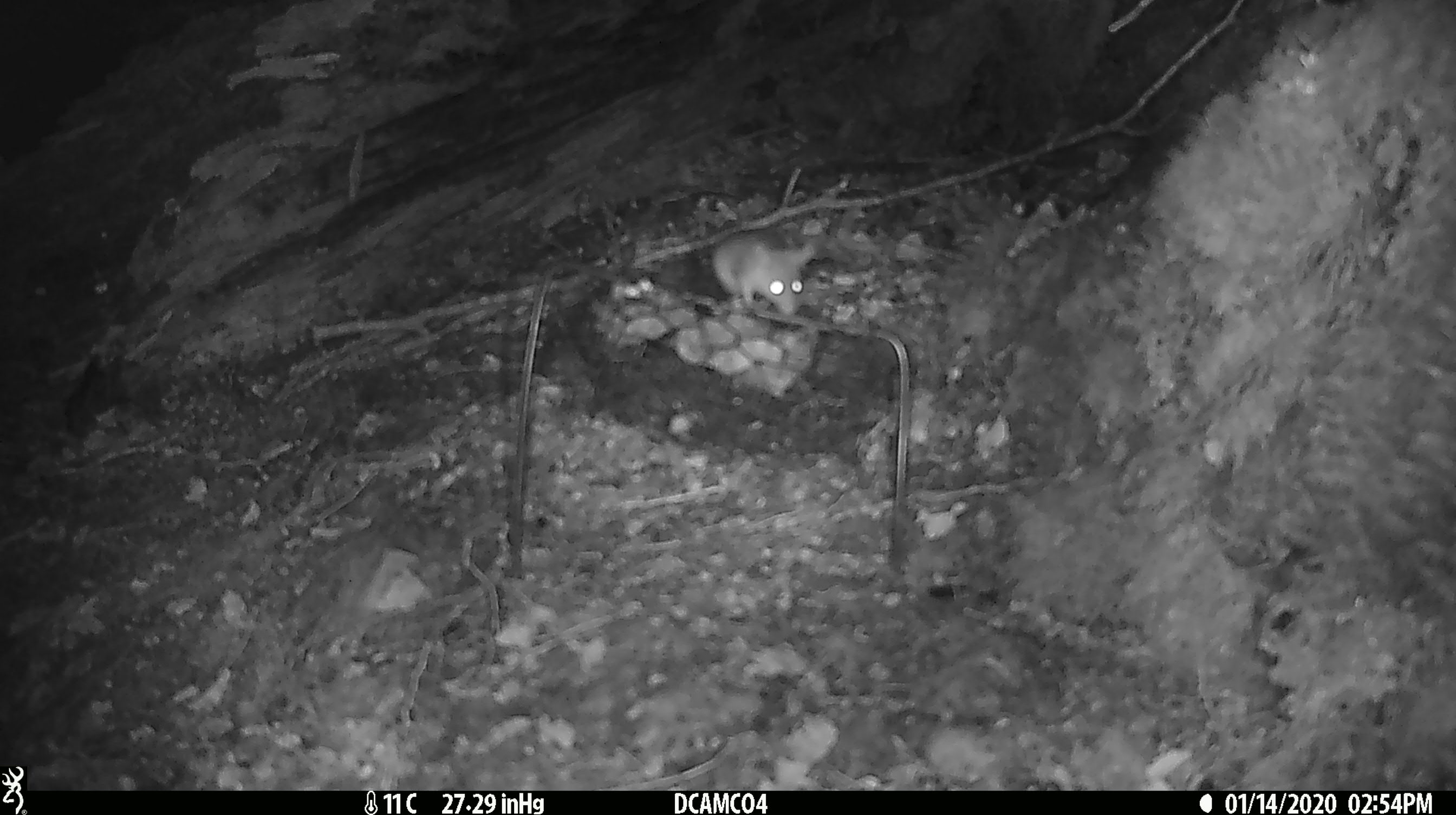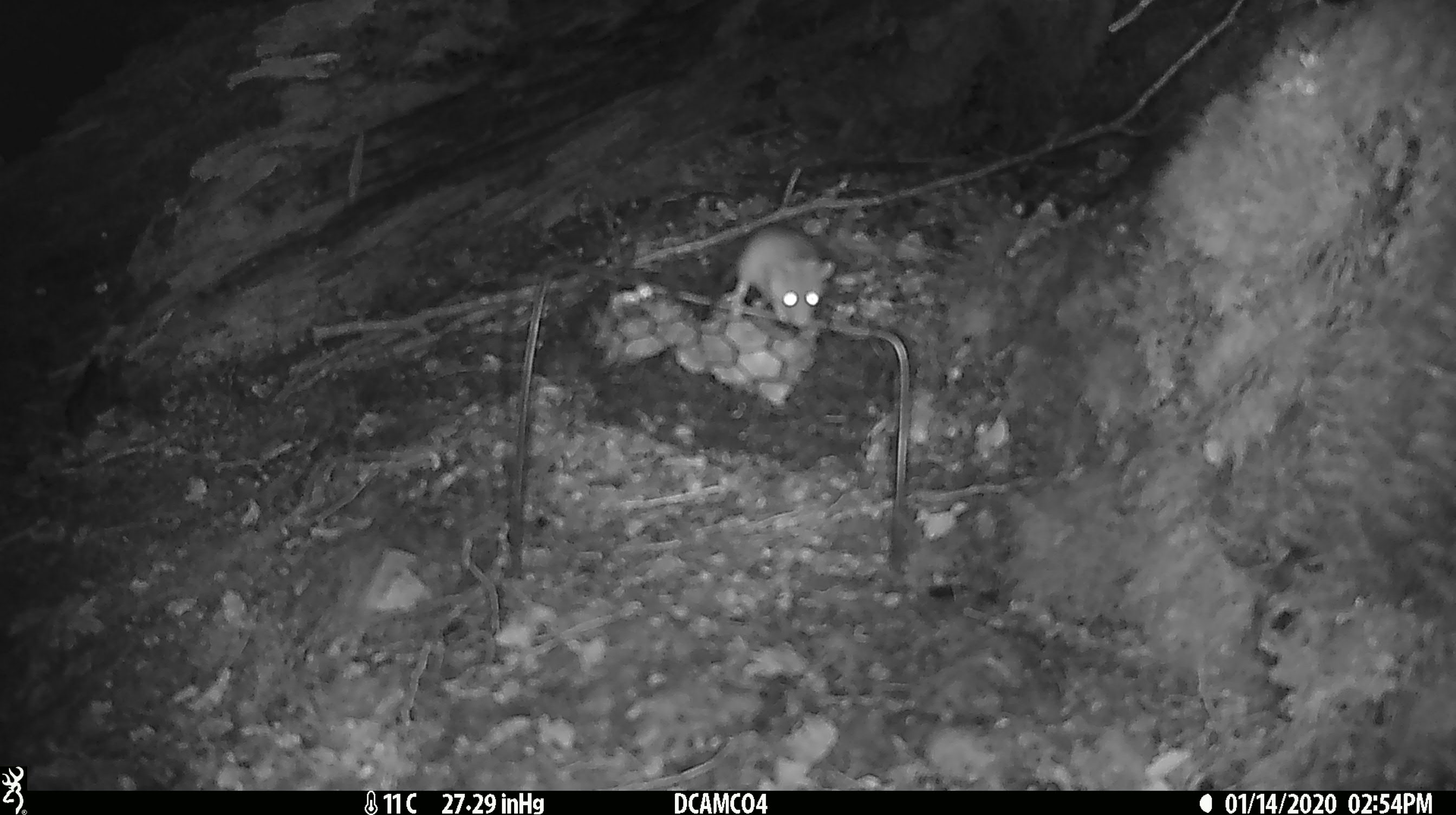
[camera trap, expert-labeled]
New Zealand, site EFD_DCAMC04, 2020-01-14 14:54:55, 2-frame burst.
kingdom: Animalia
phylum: Chordata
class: Mammalia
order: Rodentia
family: Muridae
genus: Mus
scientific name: Mus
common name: mouse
Mouse (Mus).